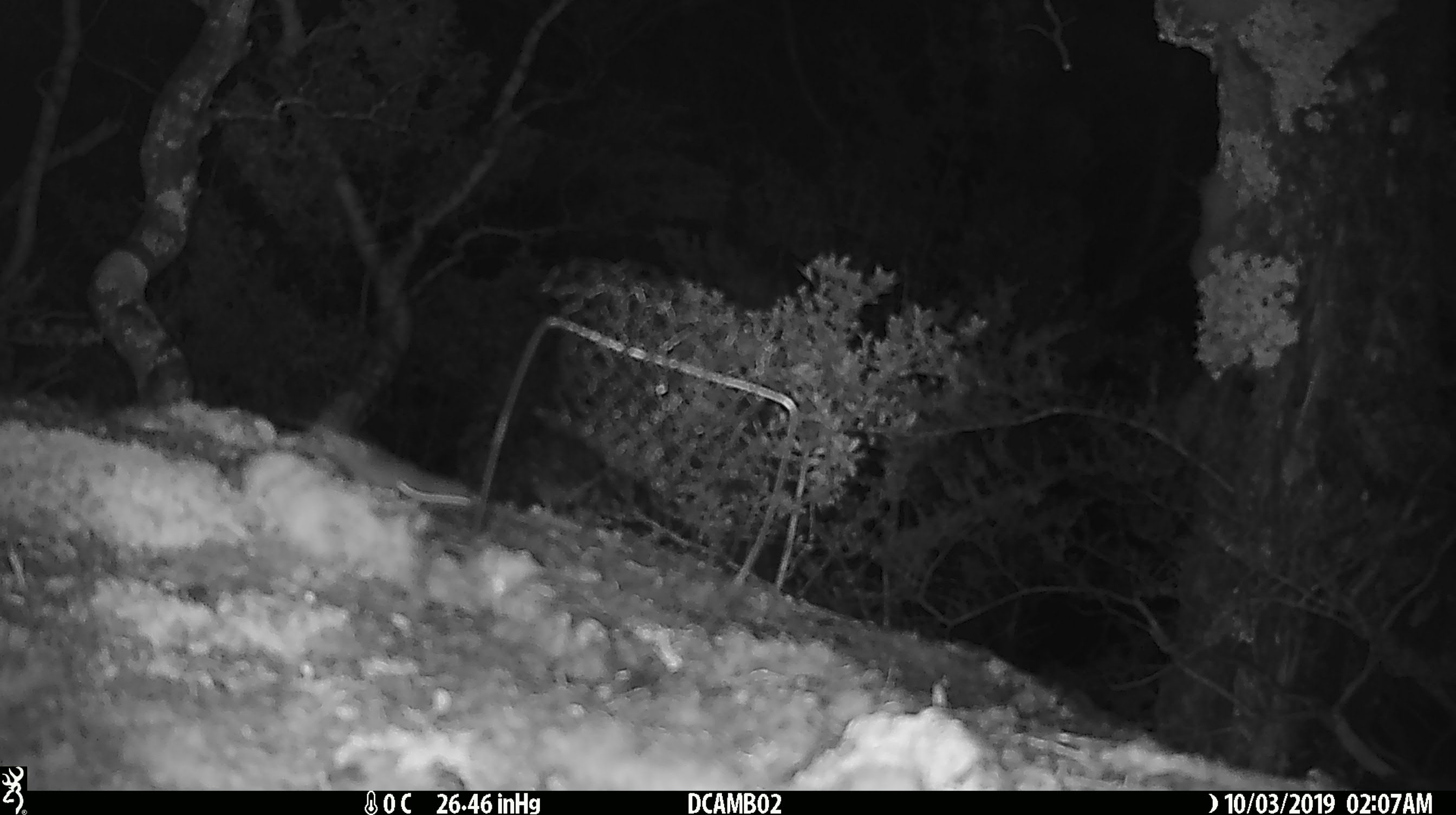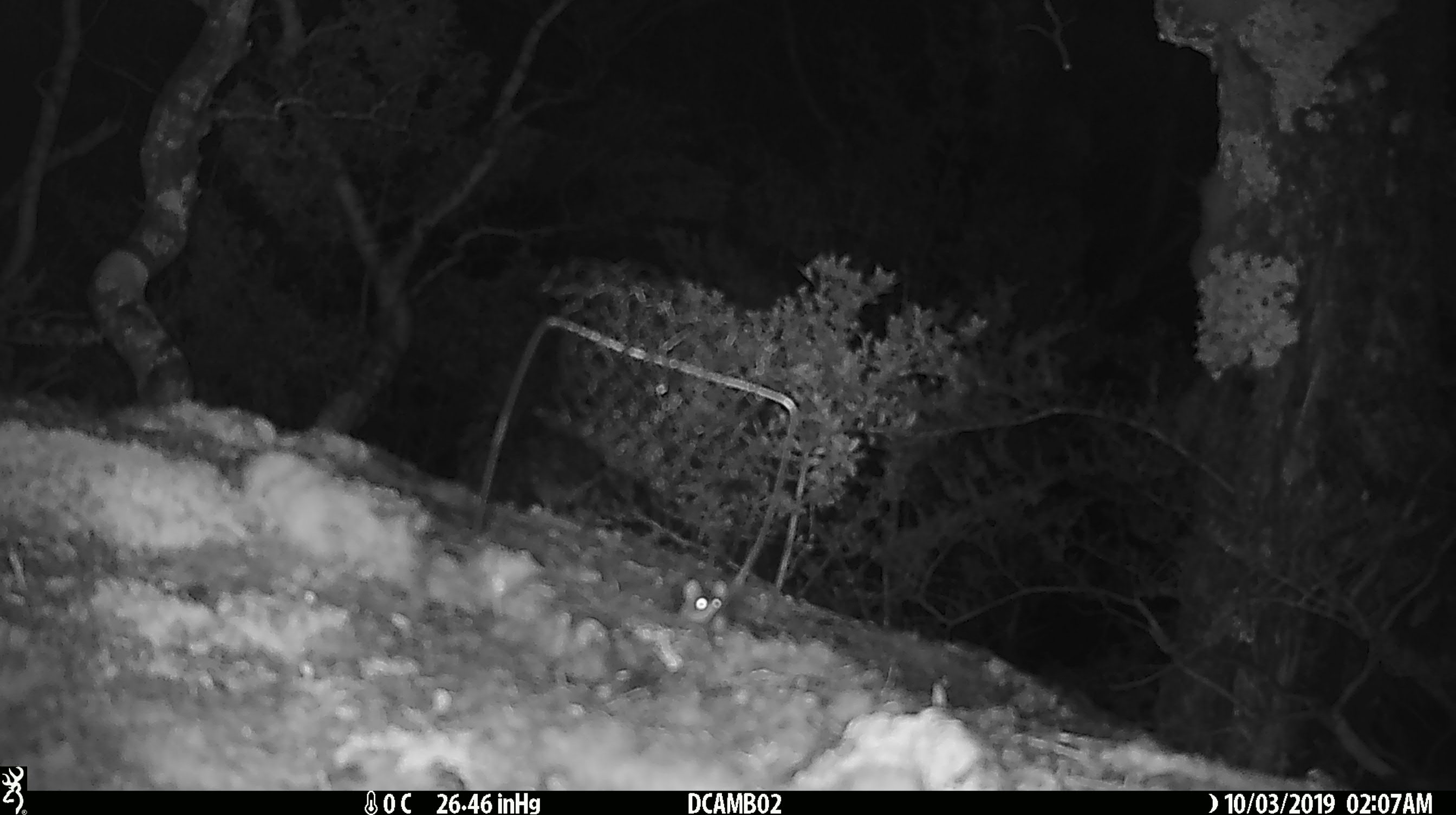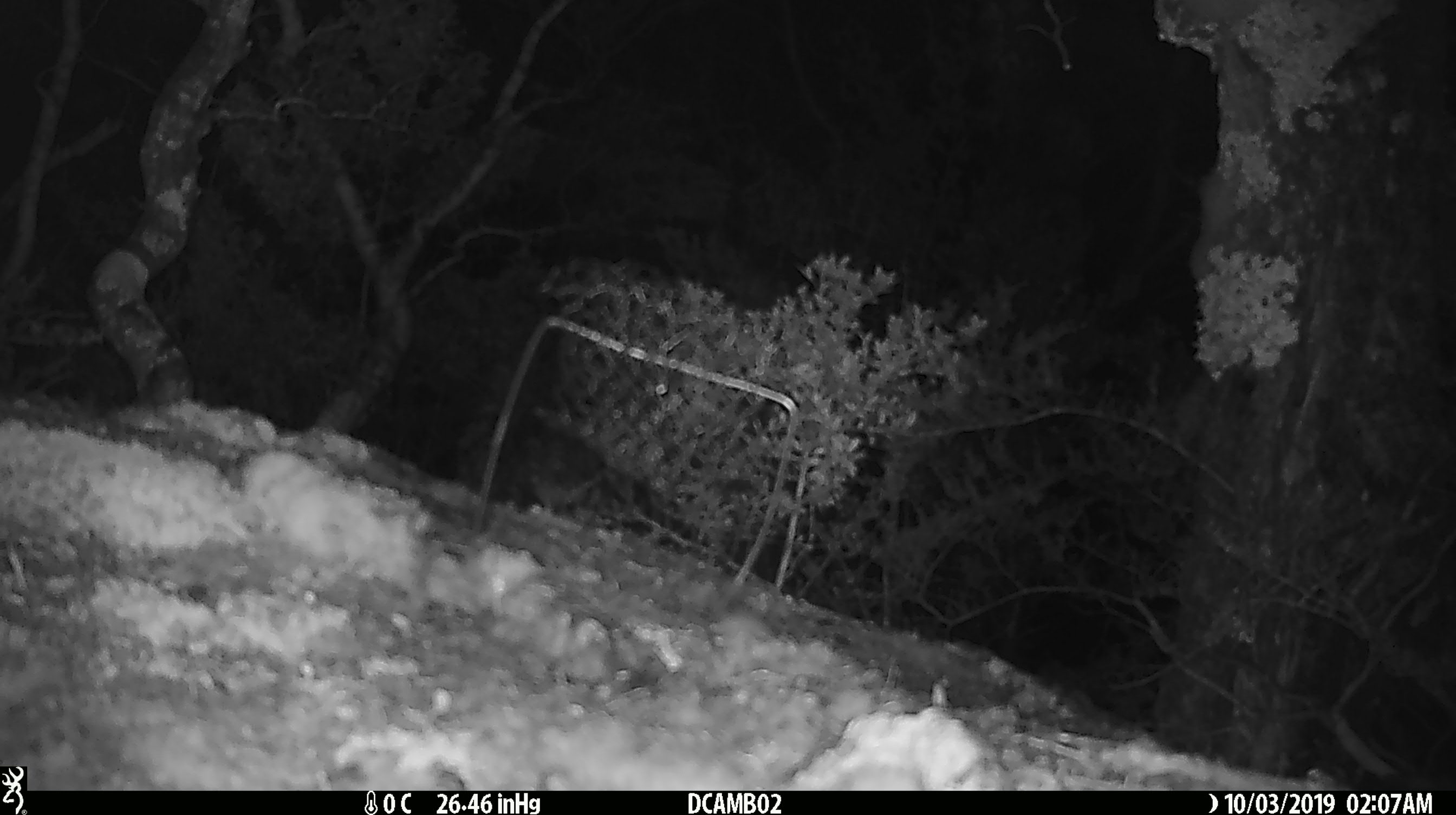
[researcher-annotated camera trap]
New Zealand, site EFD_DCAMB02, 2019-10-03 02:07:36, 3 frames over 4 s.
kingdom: Animalia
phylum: Chordata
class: Mammalia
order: Rodentia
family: Muridae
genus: Mus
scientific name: Mus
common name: mouse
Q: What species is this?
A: Mouse (Mus).